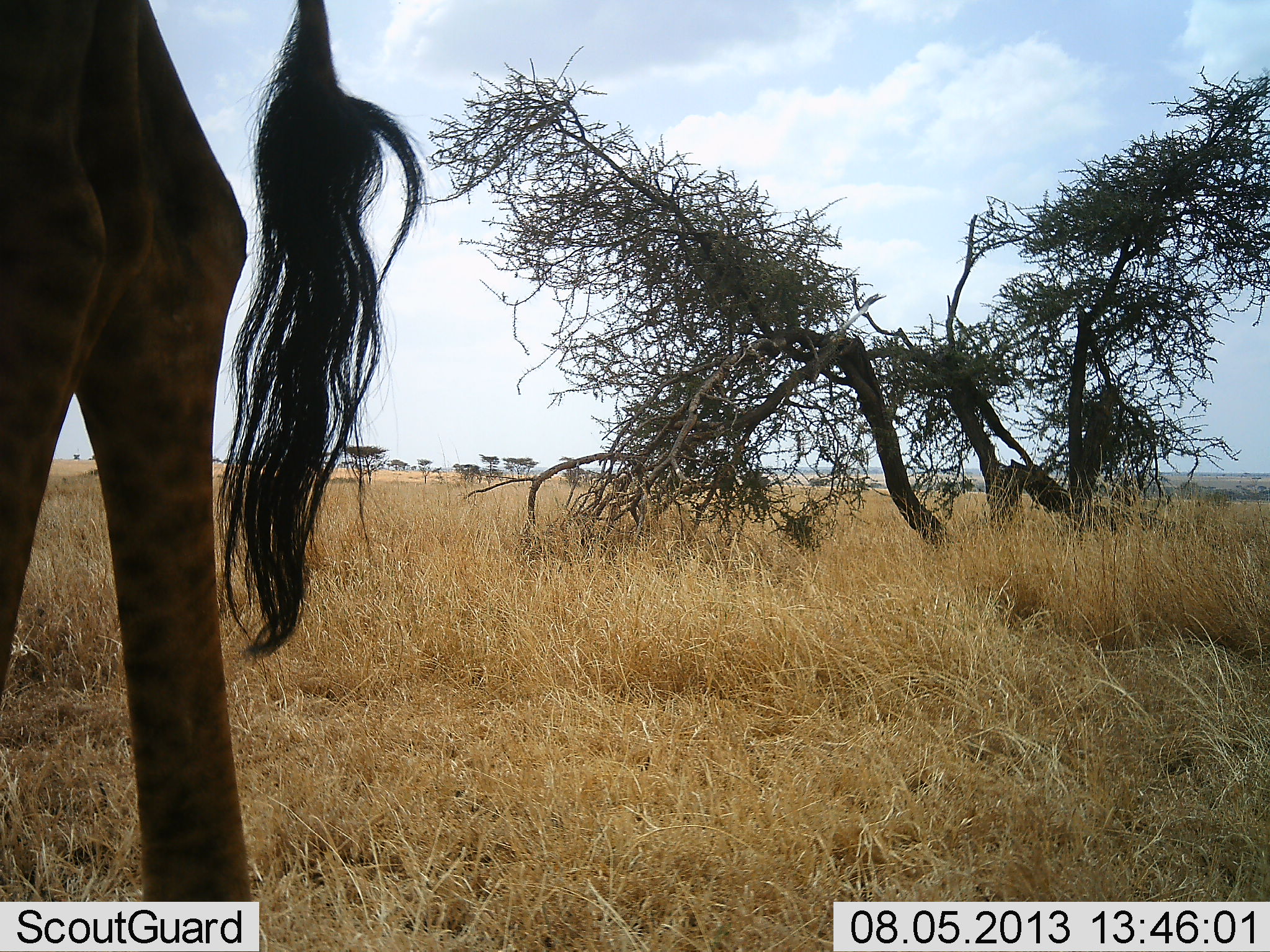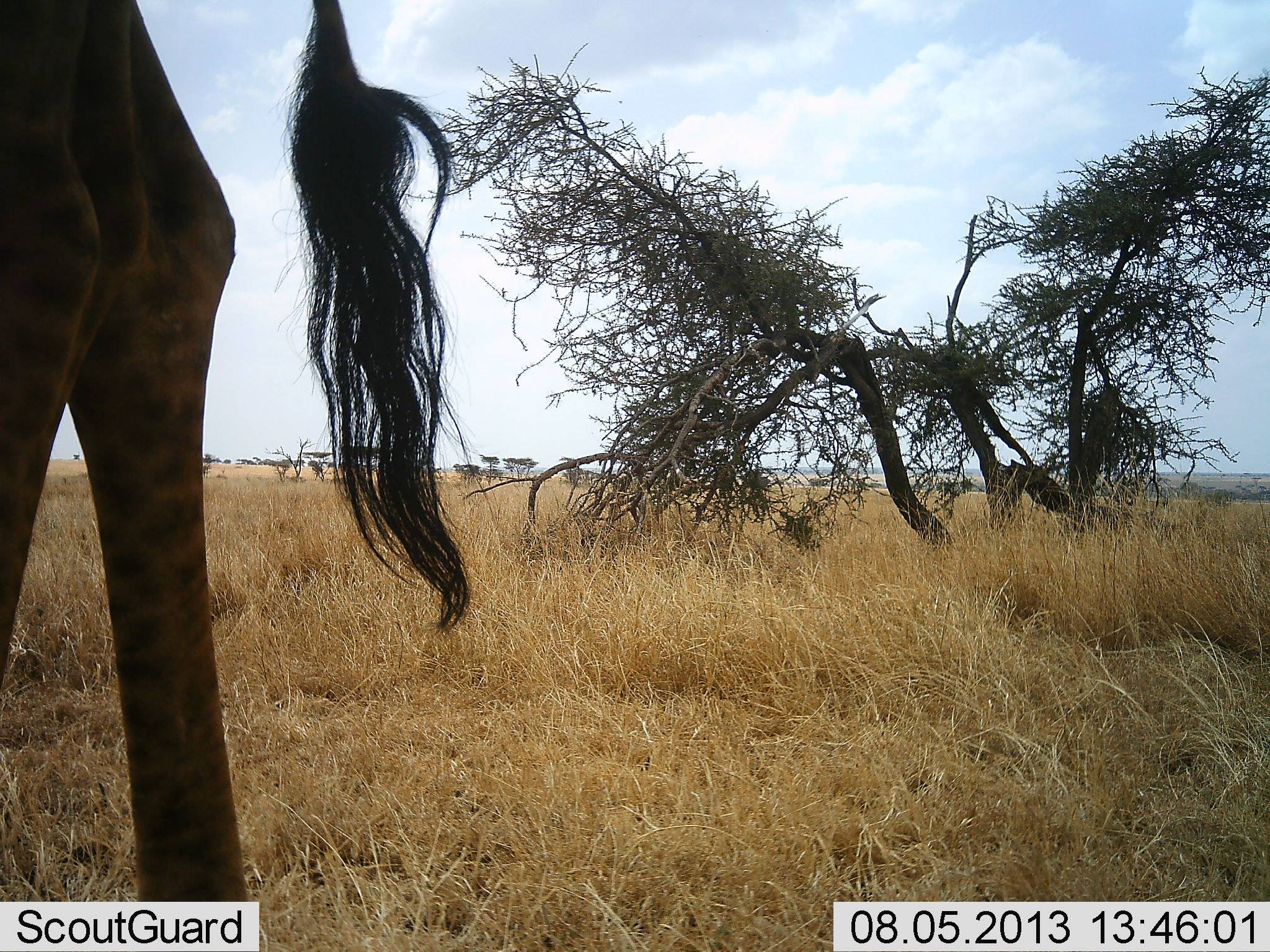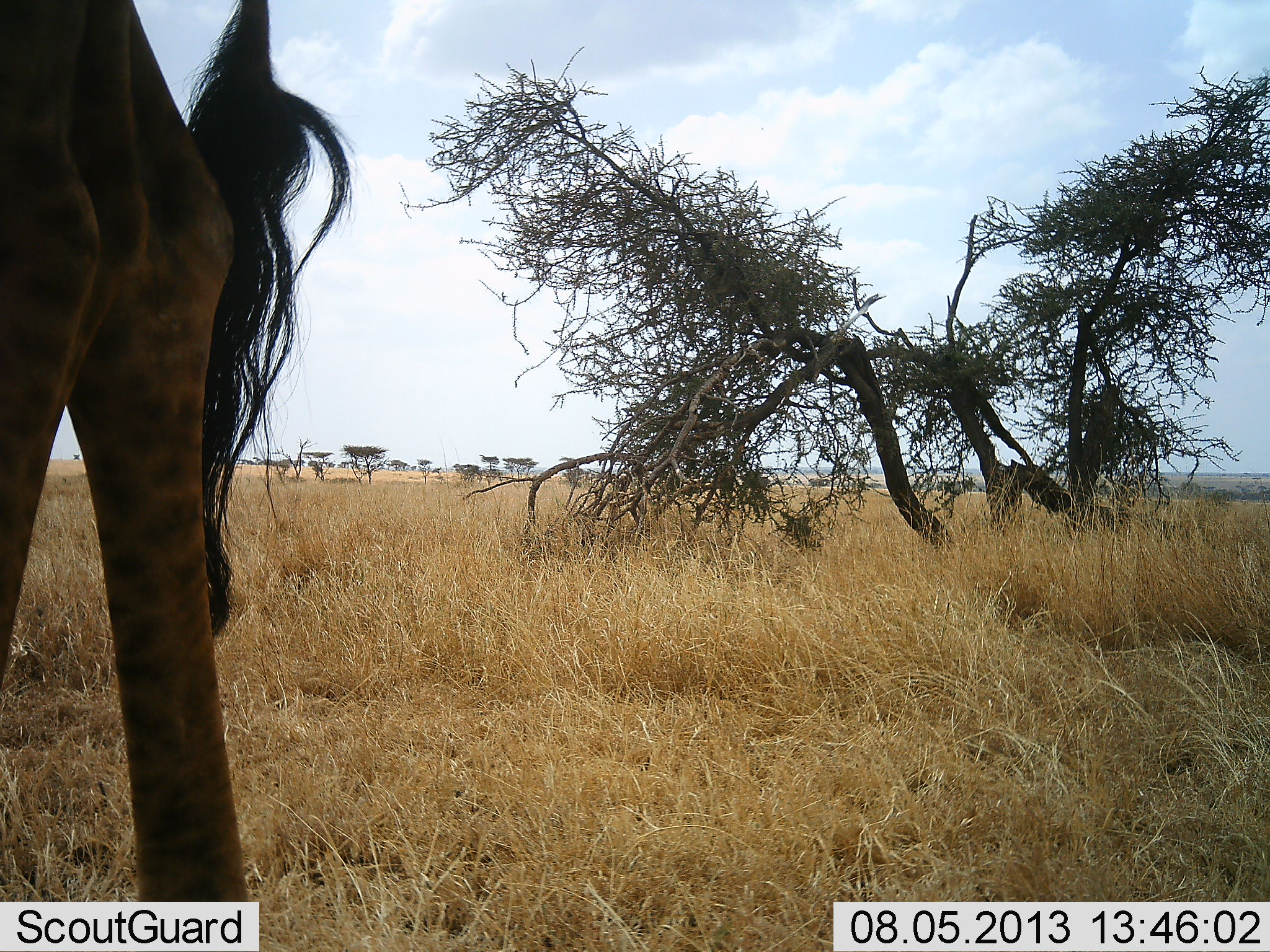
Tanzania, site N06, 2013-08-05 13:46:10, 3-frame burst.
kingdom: Animalia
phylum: Chordata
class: Mammalia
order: Artiodactyla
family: Giraffidae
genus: Giraffa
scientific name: Giraffa camelopardalis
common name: giraffe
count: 1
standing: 90%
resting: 0%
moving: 0%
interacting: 0%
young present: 0%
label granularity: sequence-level